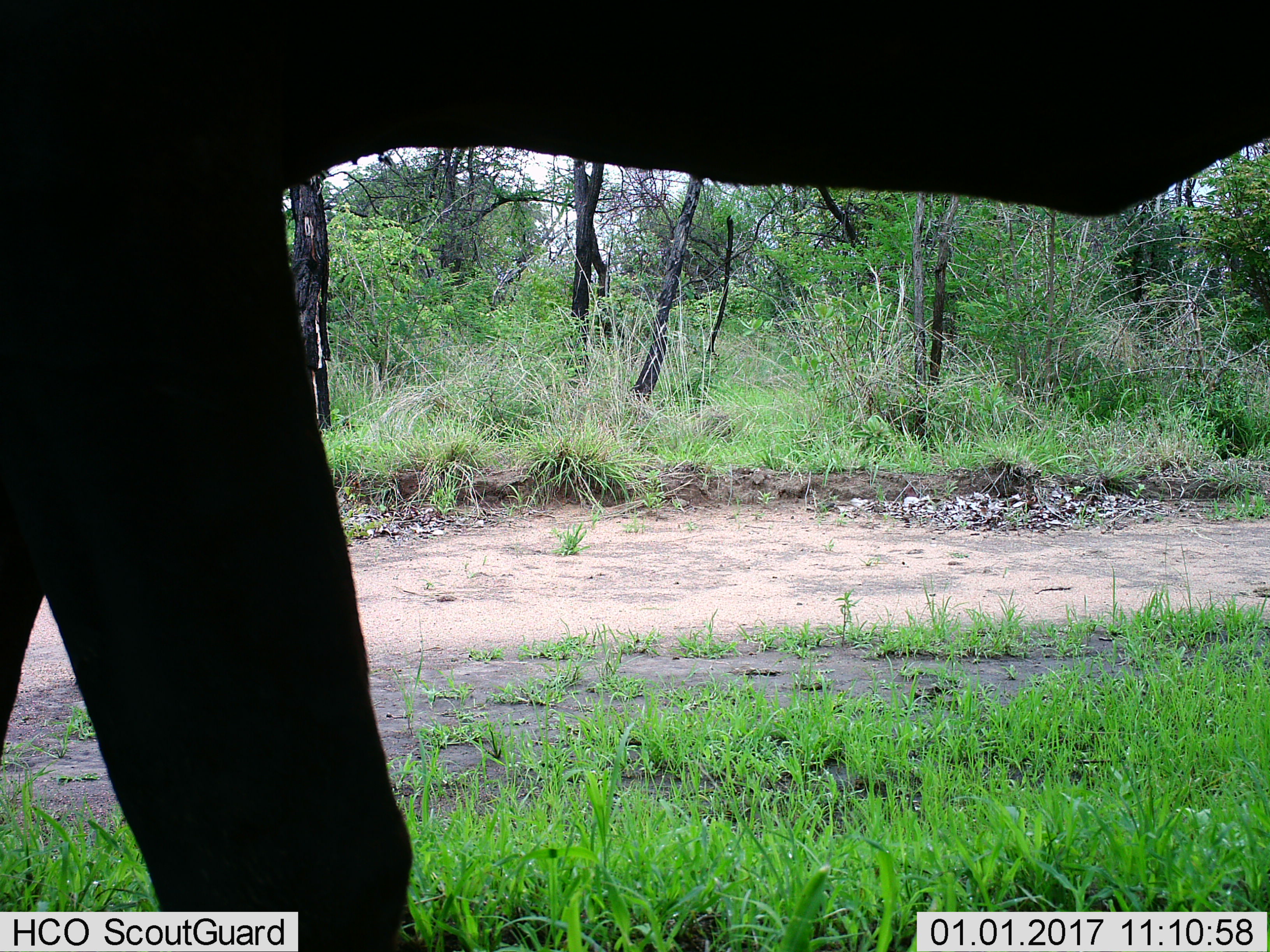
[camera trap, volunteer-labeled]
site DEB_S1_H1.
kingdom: Animalia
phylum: Chordata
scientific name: Vertebrata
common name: domestic animal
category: domesticanimal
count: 1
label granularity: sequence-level